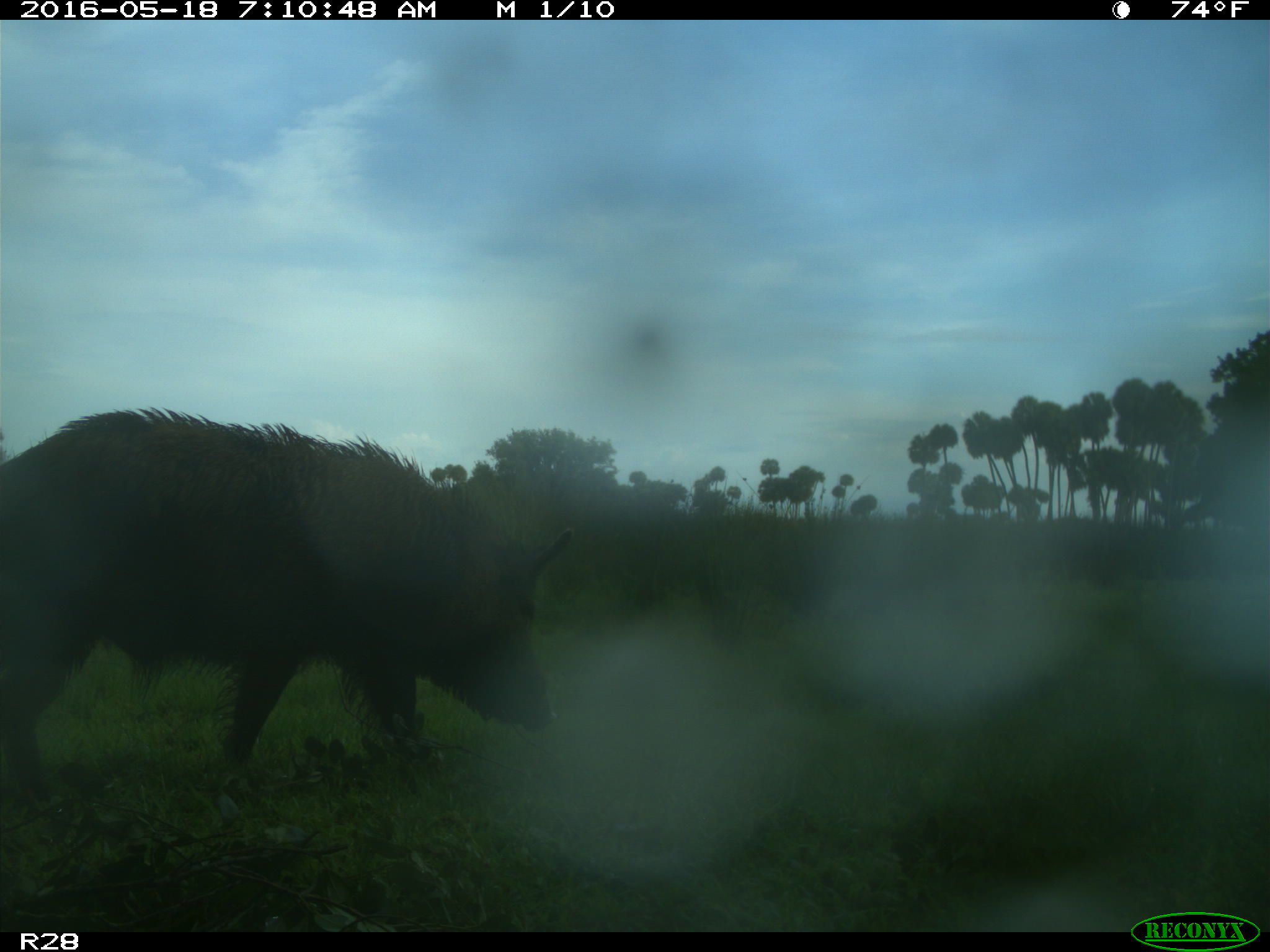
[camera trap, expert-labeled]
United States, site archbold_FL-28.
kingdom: Animalia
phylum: Chordata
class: Mammalia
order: Artiodactyla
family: Suidae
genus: Sus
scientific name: Sus scrofa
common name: wild boar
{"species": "Sus scrofa (wild boar)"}